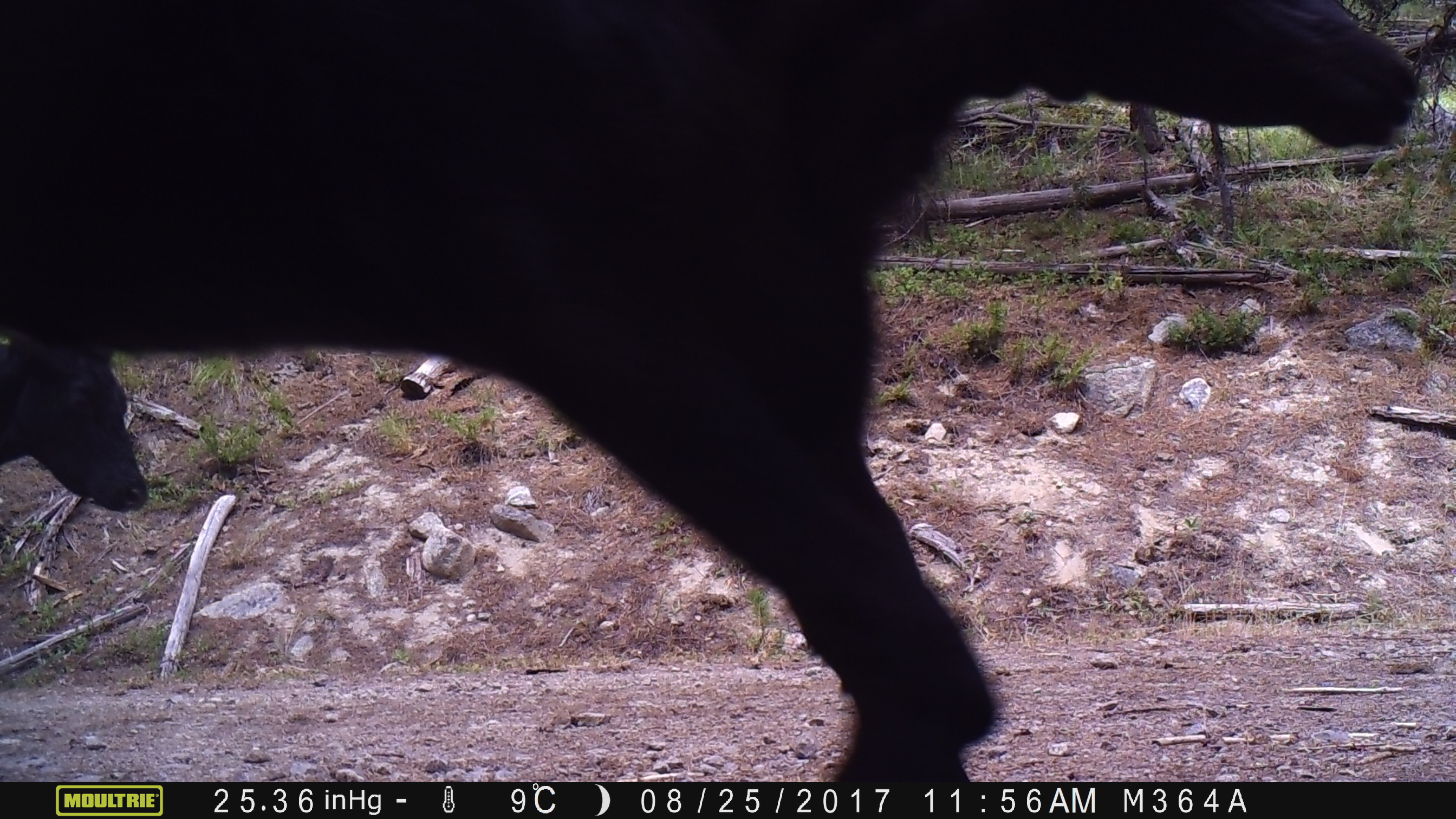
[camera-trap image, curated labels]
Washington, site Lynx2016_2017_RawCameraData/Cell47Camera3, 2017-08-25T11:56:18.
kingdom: Animalia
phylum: Chordata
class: Mammalia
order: Artiodactyla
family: Bovidae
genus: Bos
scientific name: Bos taurus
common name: domestic cattle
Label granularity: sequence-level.